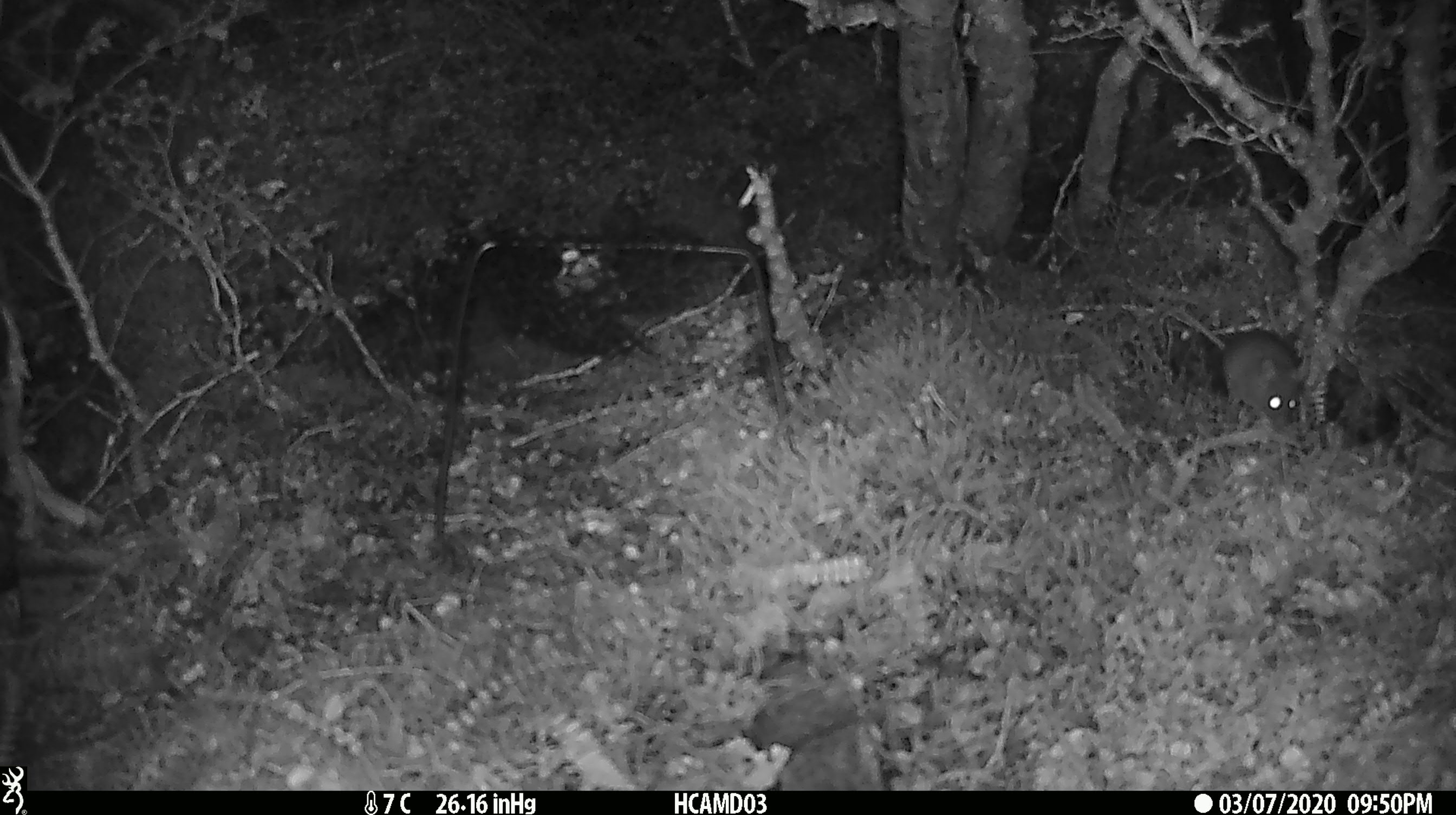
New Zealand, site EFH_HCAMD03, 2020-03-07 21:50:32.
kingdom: Animalia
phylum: Chordata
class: Mammalia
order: Rodentia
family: Muridae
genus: Mus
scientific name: Mus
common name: mouse